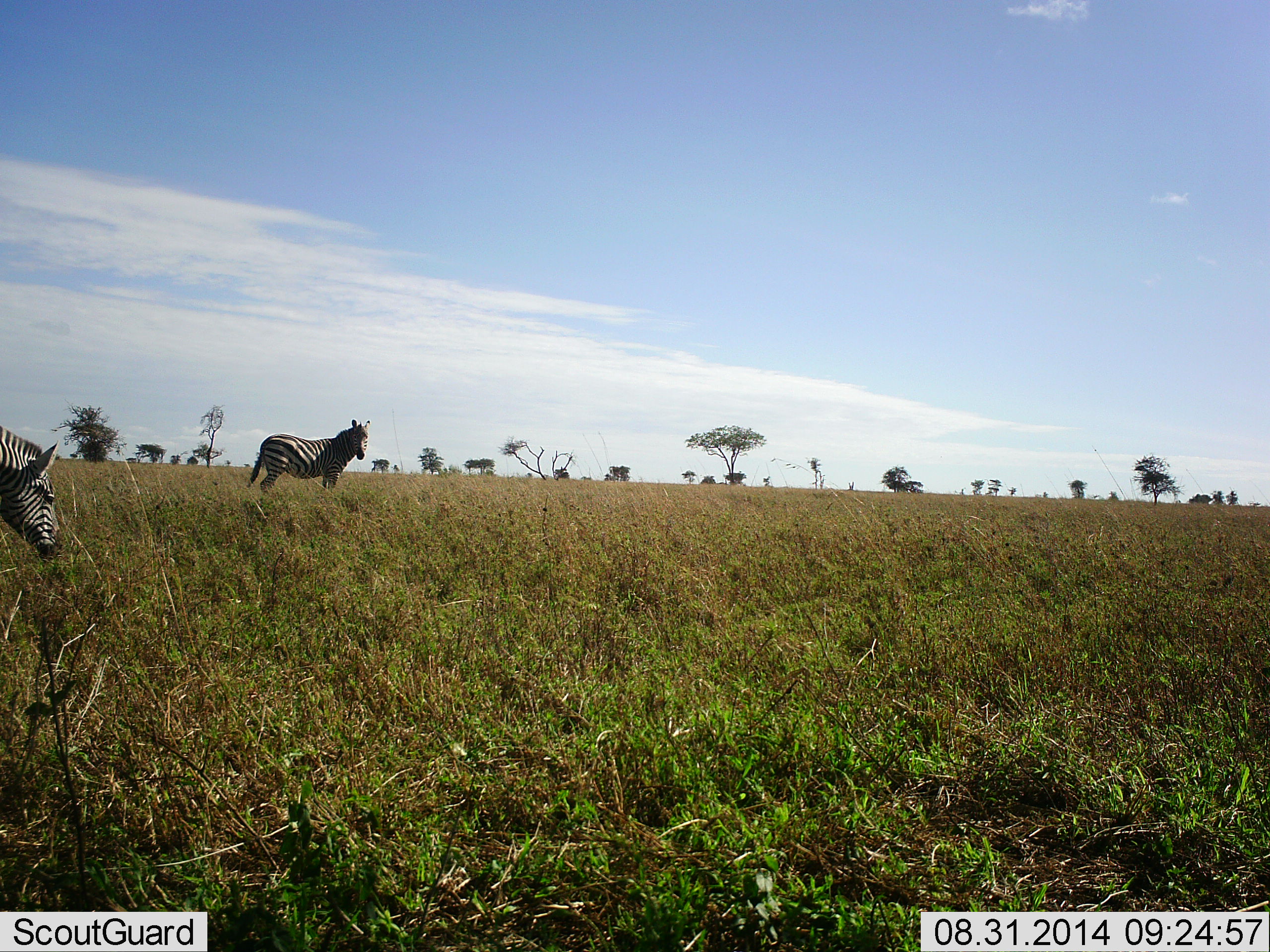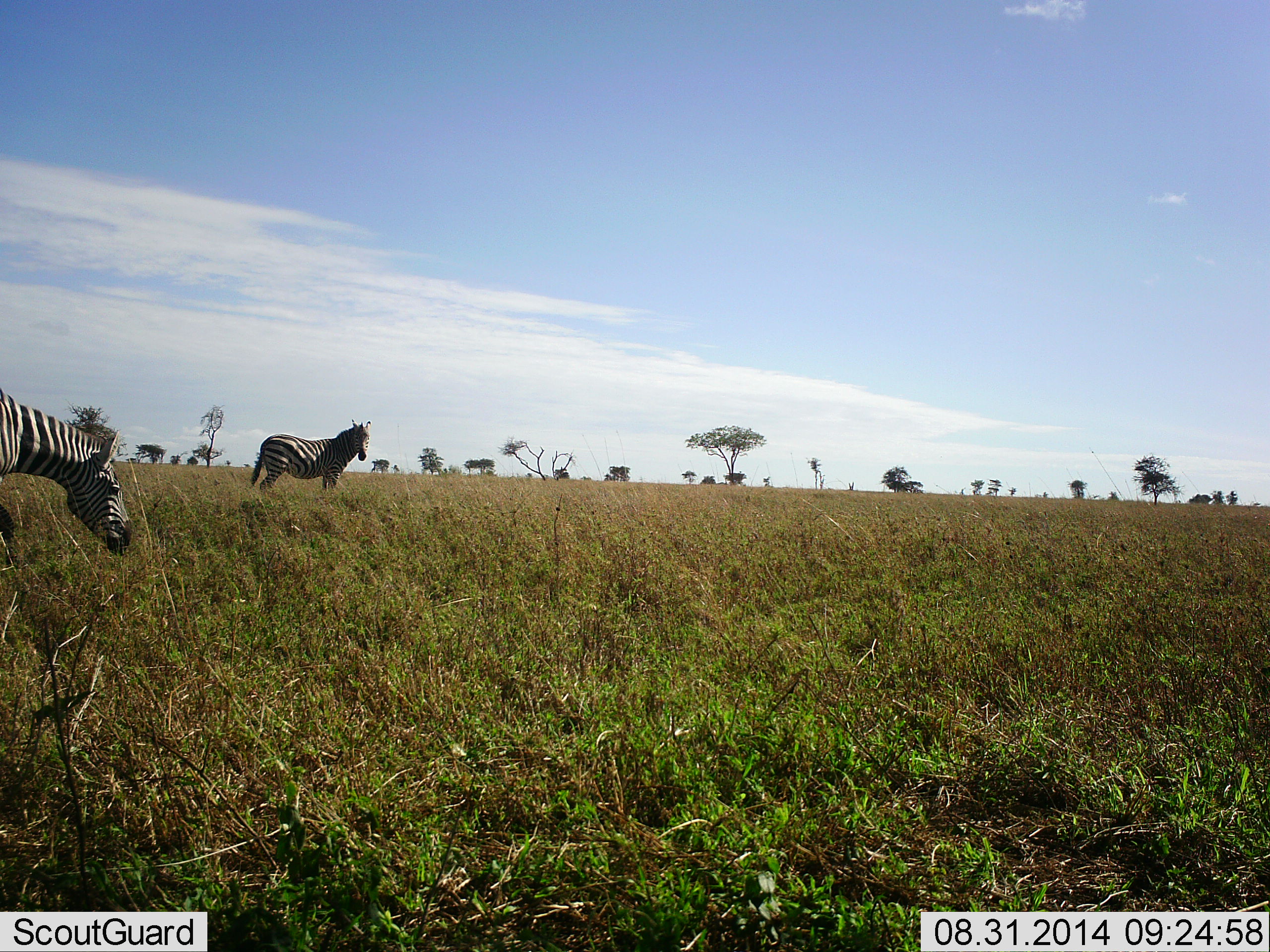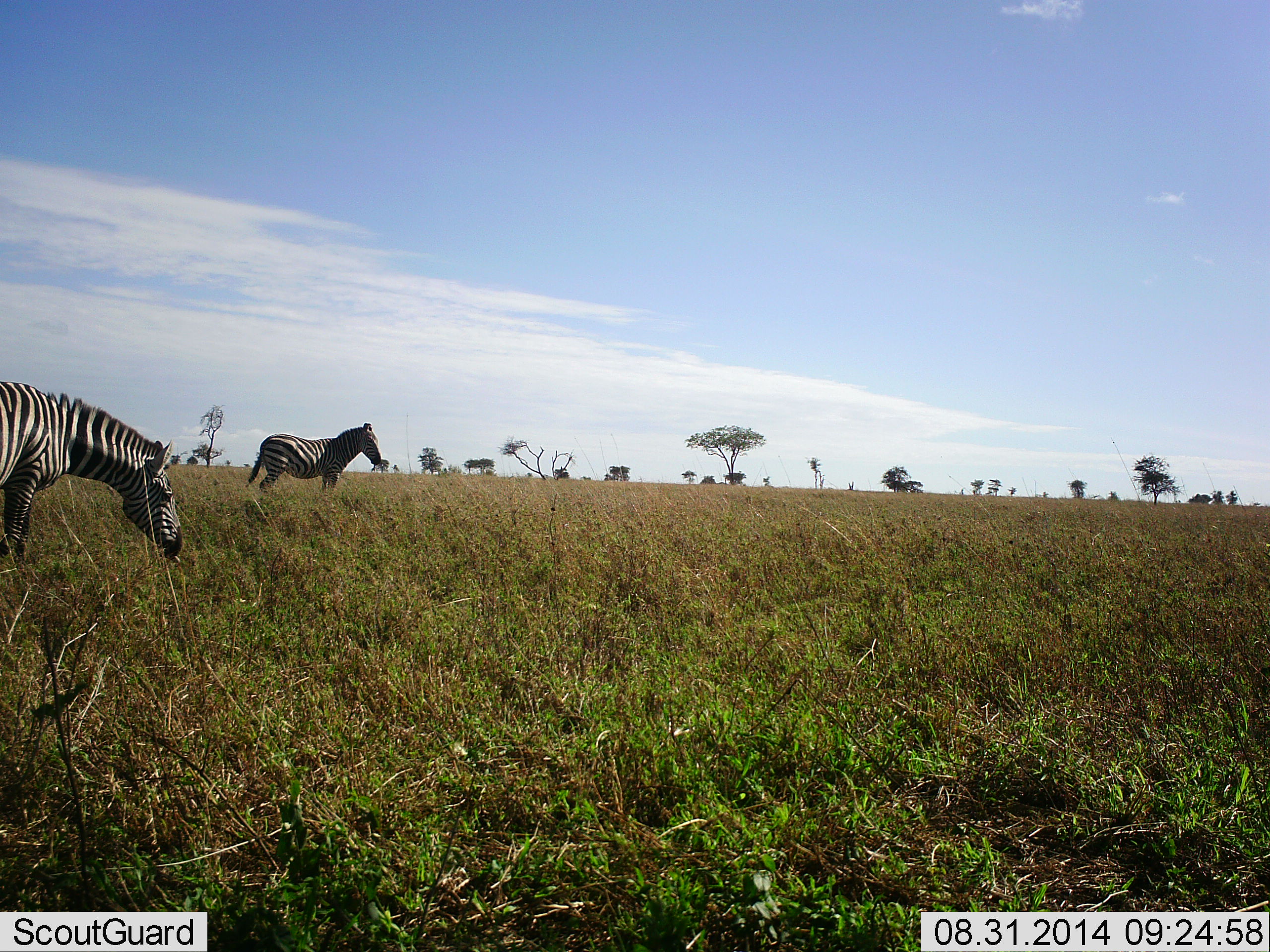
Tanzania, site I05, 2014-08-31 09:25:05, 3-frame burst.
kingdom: Animalia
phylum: Chordata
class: Mammalia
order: Perissodactyla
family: Equidae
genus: Equus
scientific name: Equus quagga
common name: plains zebra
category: zebra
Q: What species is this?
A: Zebra (plains zebra) (Equus quagga).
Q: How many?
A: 2.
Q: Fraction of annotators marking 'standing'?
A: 100%.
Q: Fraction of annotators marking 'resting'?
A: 0%.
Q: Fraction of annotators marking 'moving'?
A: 80%.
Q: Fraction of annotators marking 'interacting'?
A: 0%.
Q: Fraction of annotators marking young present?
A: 0%.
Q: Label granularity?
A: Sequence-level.